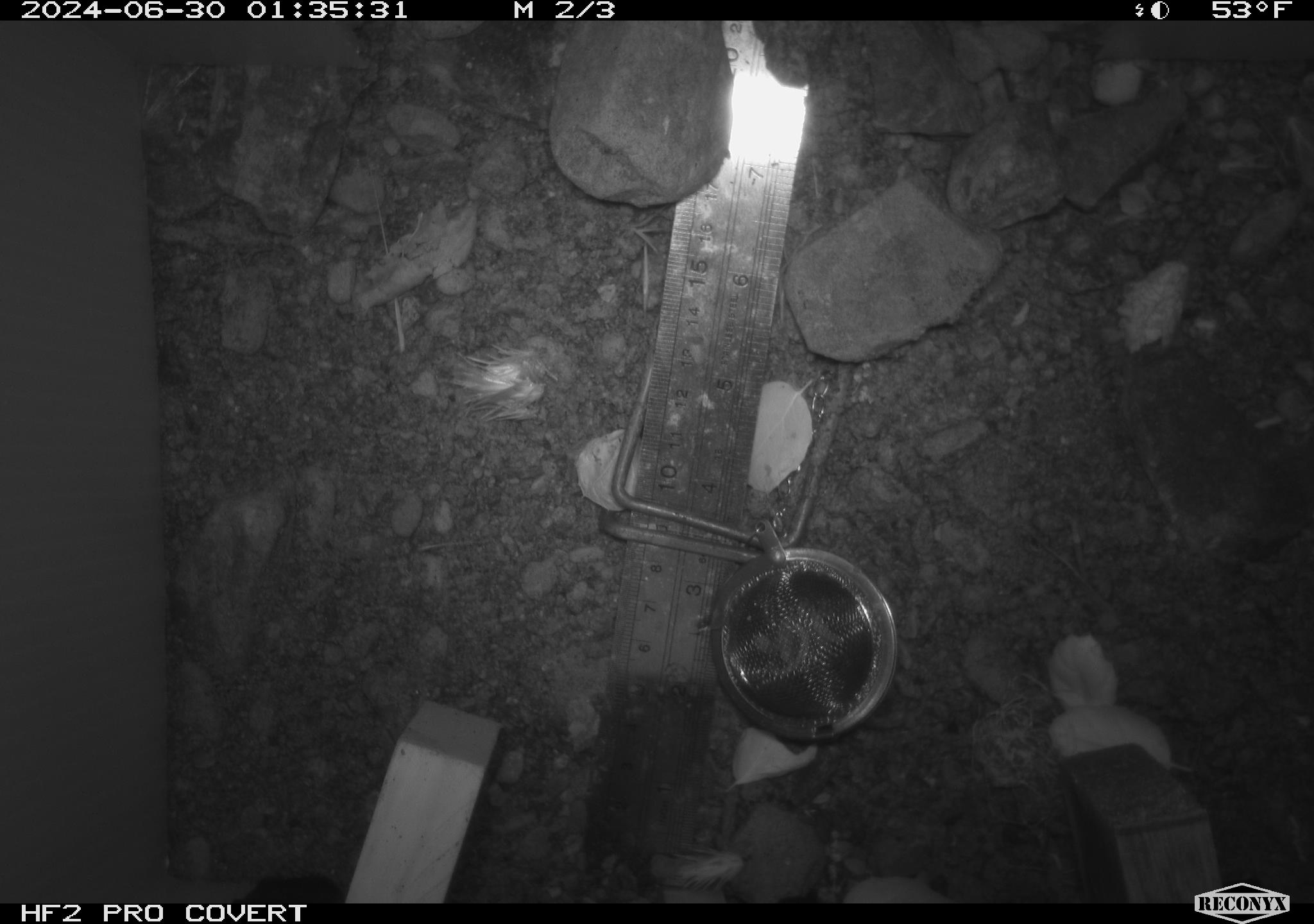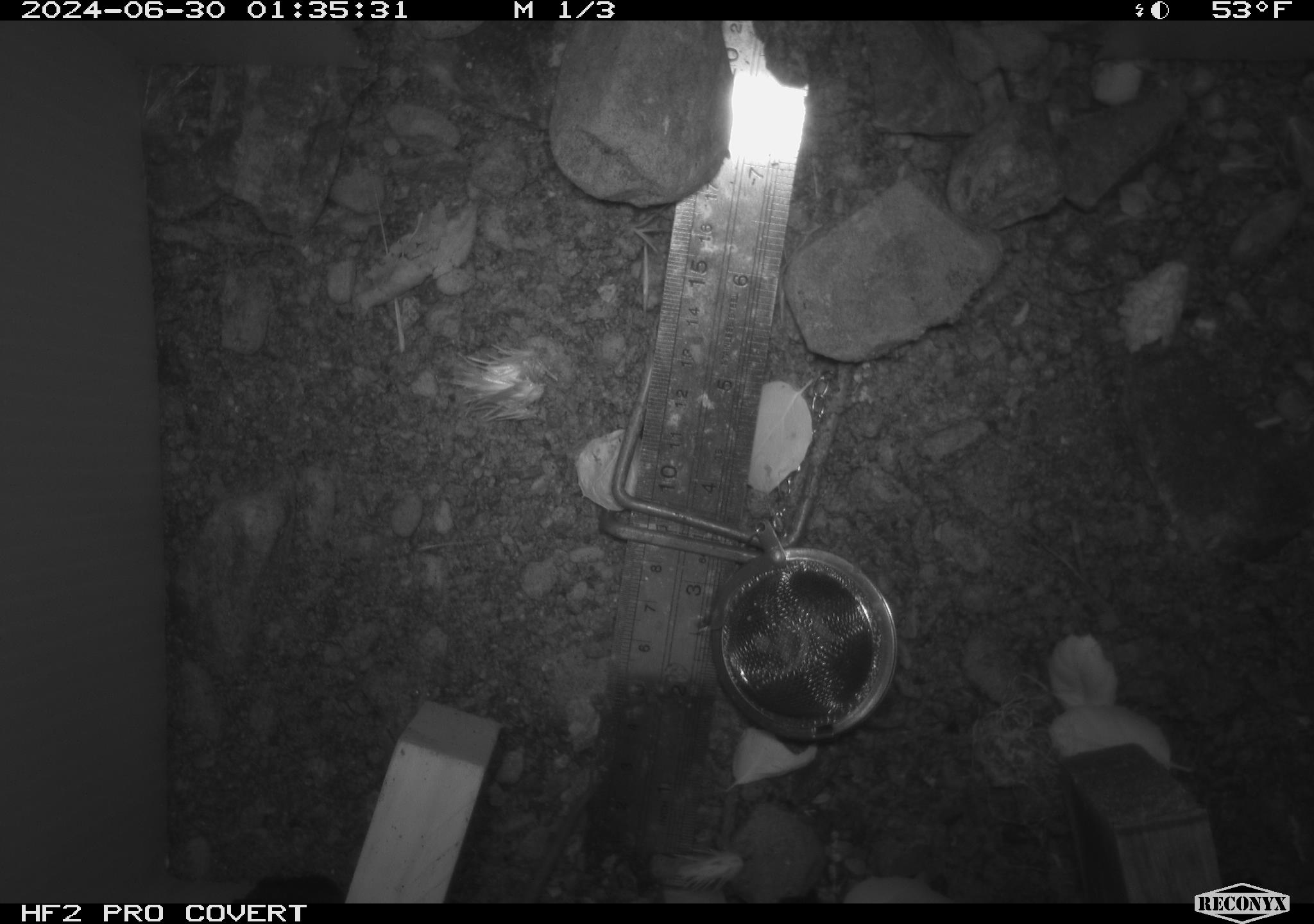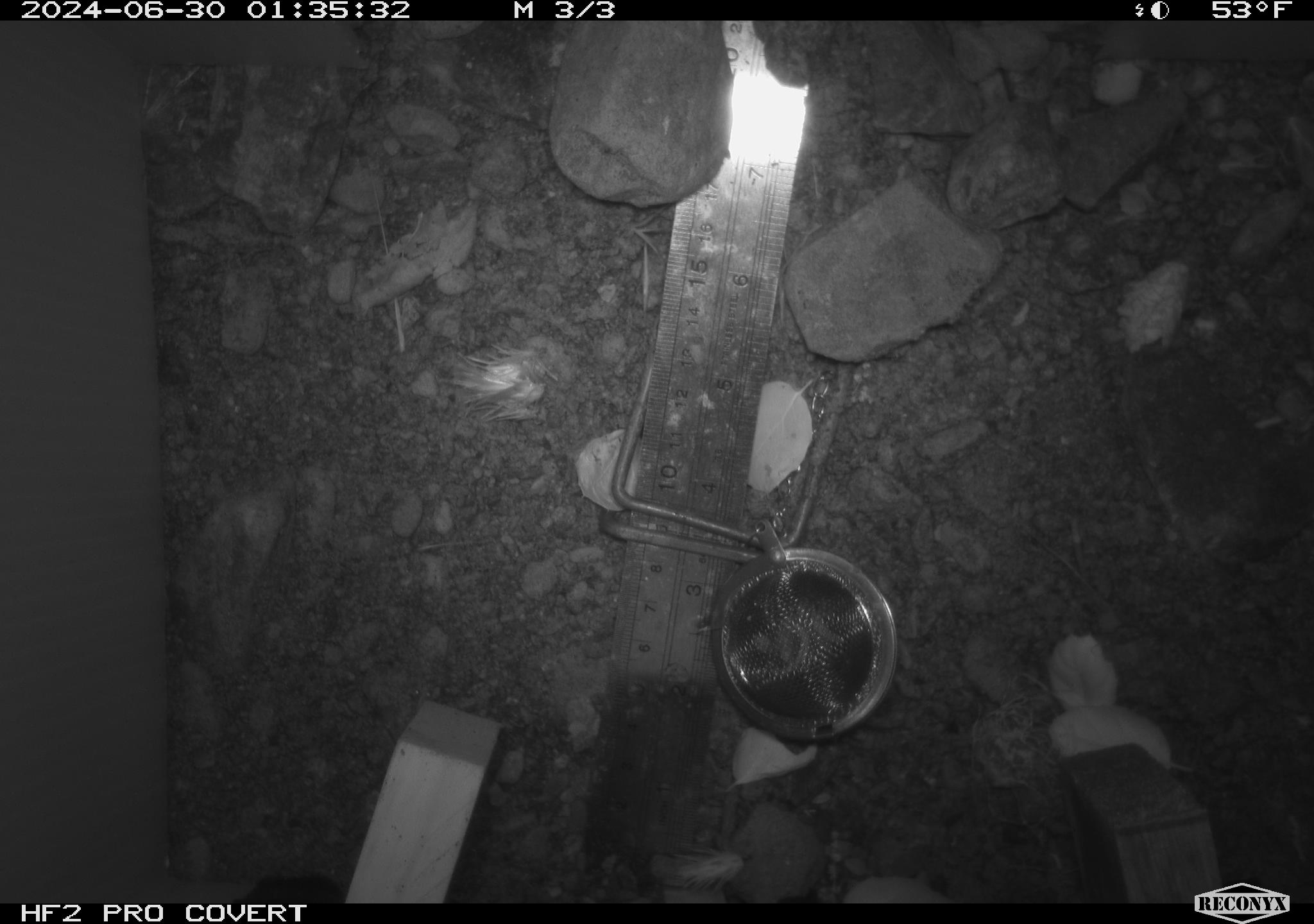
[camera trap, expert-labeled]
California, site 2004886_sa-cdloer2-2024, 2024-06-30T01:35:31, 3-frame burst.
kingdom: Animalia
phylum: Chordata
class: Mammalia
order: Rodentia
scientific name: Rodentia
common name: mouse species